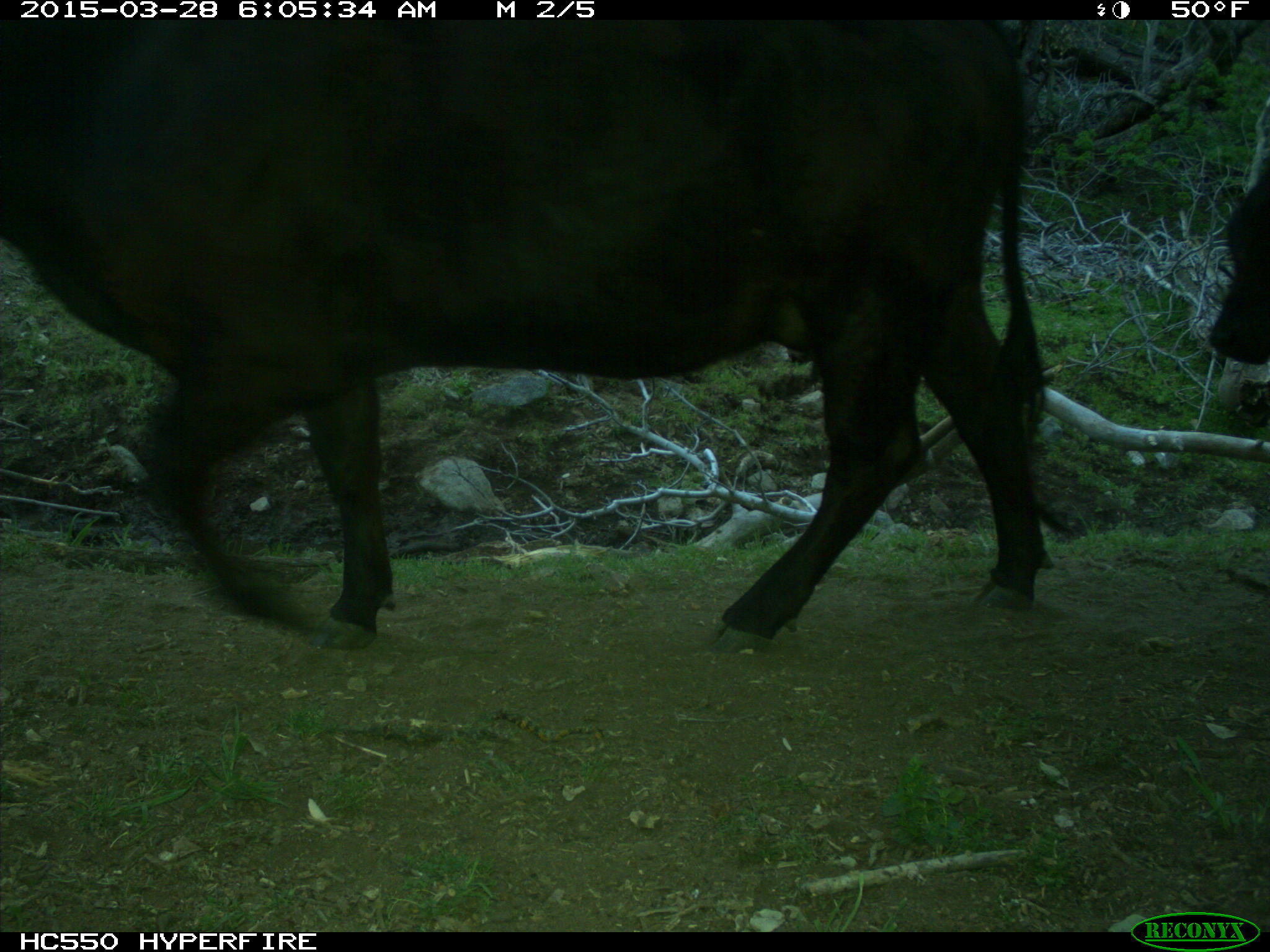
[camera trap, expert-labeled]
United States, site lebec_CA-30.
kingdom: Animalia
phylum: Chordata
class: Mammalia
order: Artiodactyla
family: Bovidae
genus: Bos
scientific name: Bos taurus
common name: domestic cow